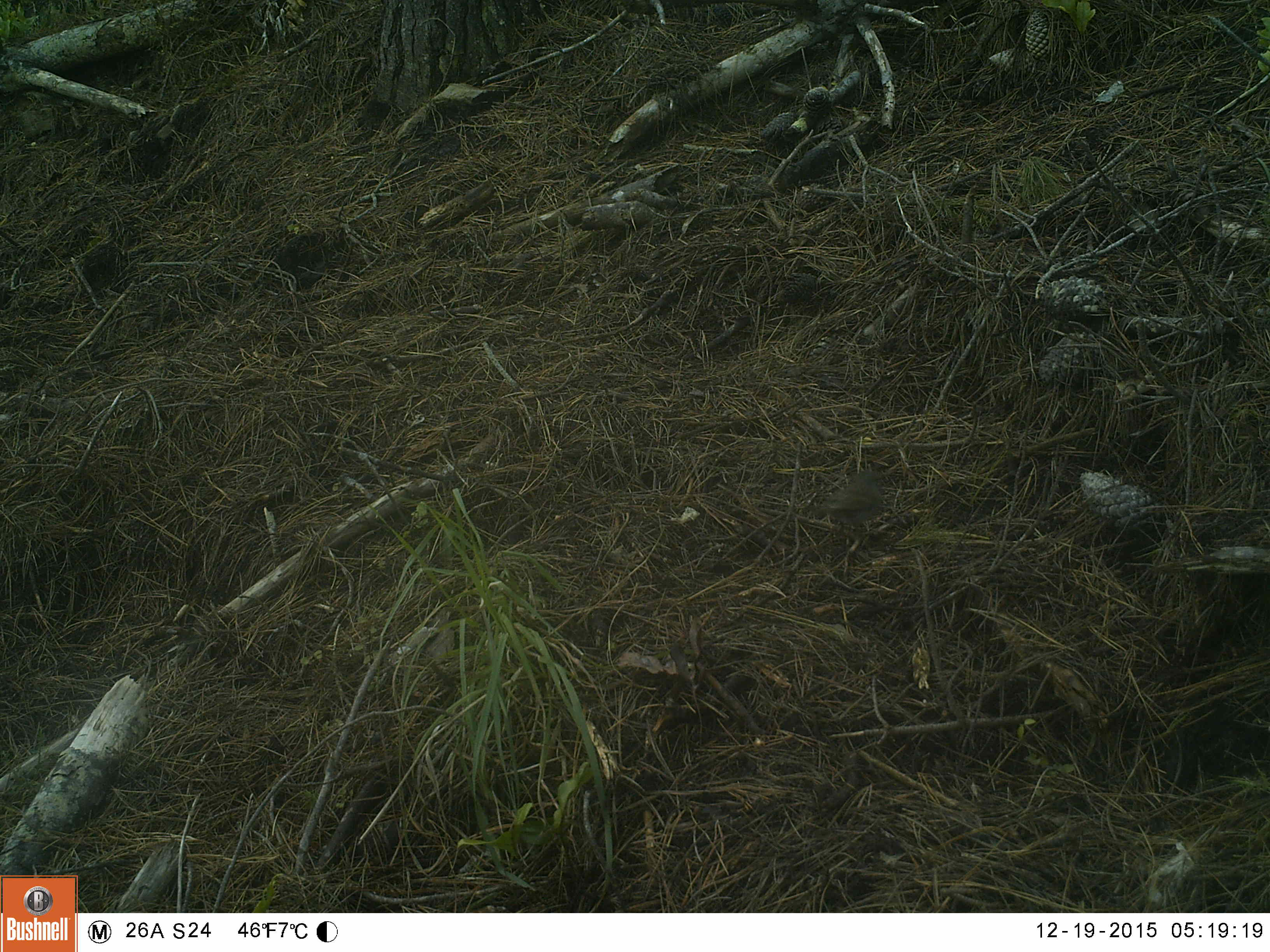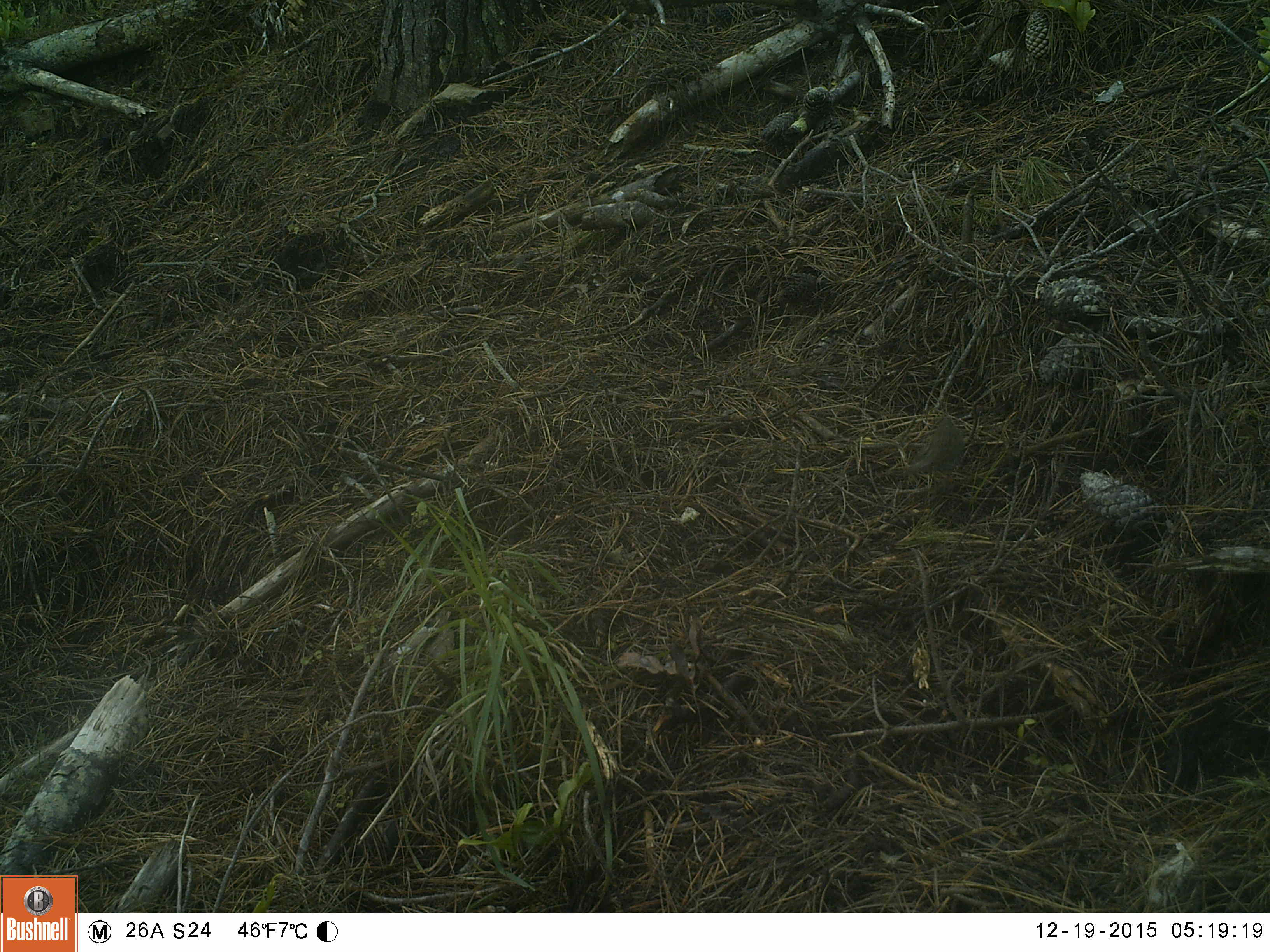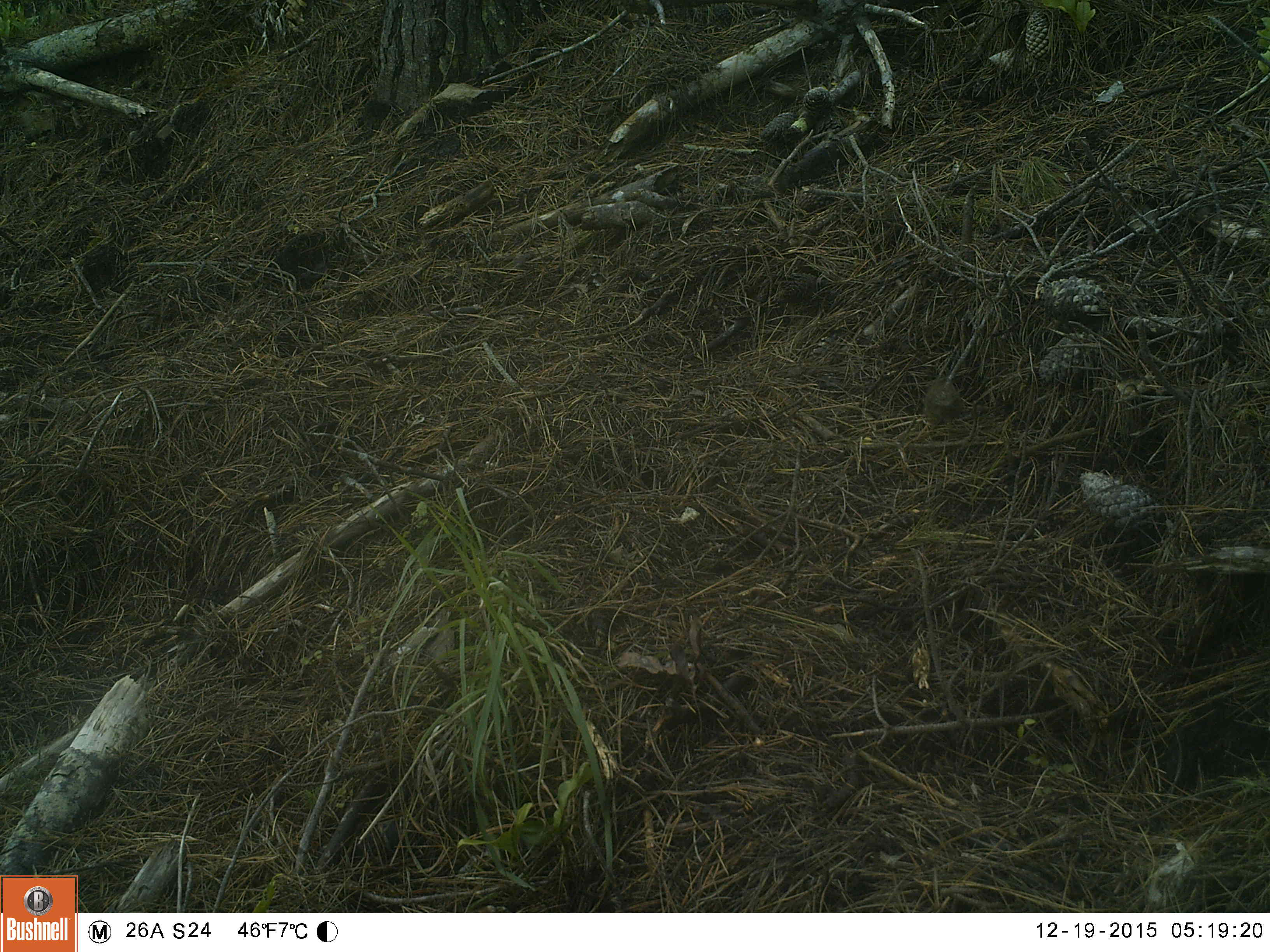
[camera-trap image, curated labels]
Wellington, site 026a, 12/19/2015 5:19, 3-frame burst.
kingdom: Animalia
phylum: Chordata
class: Aves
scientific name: Aves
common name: bird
Bird (Aves).